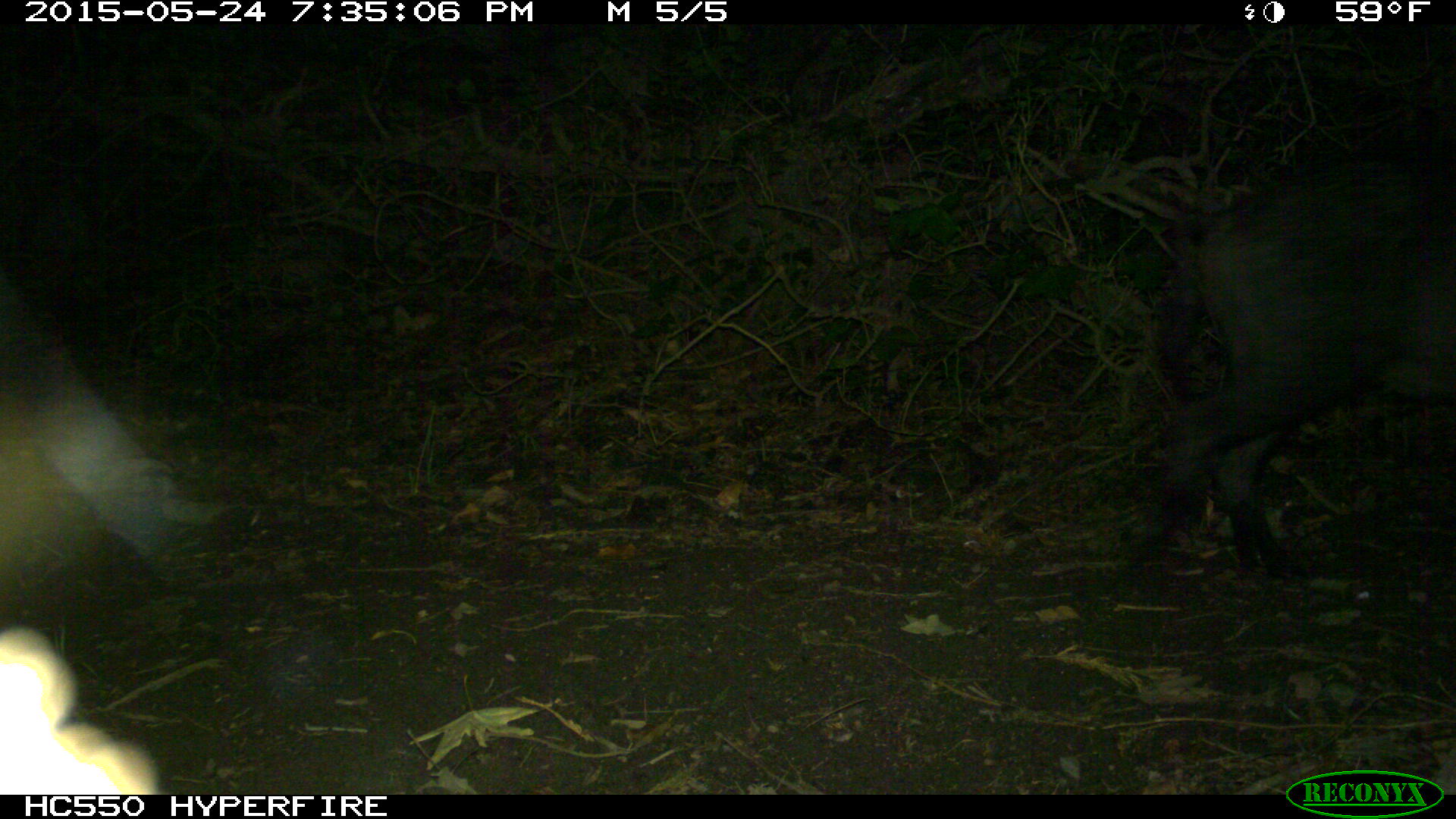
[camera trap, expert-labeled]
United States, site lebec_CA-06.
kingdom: Animalia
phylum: Chordata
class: Mammalia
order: Artiodactyla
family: Suidae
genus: Sus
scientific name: Sus scrofa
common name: wild boar